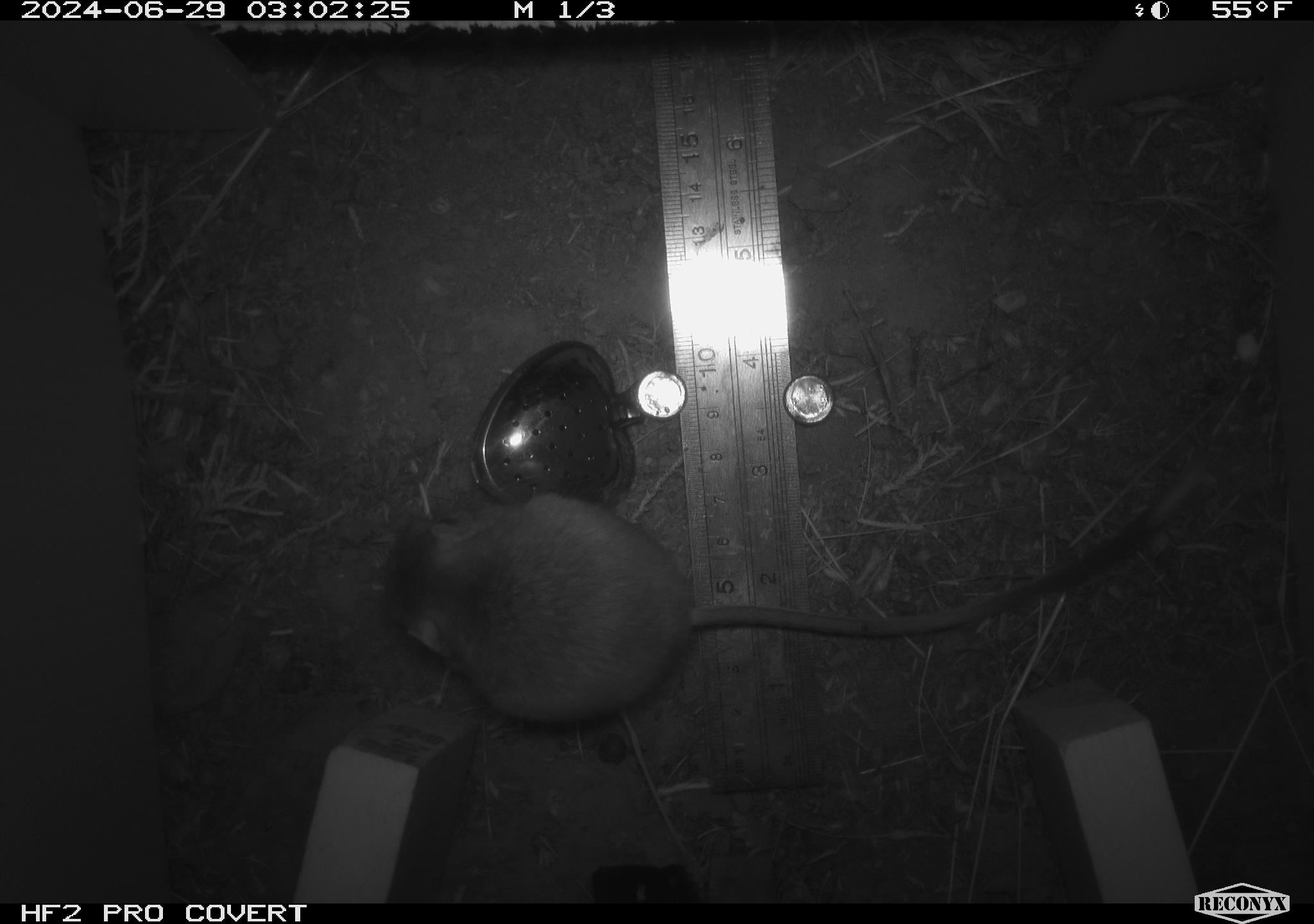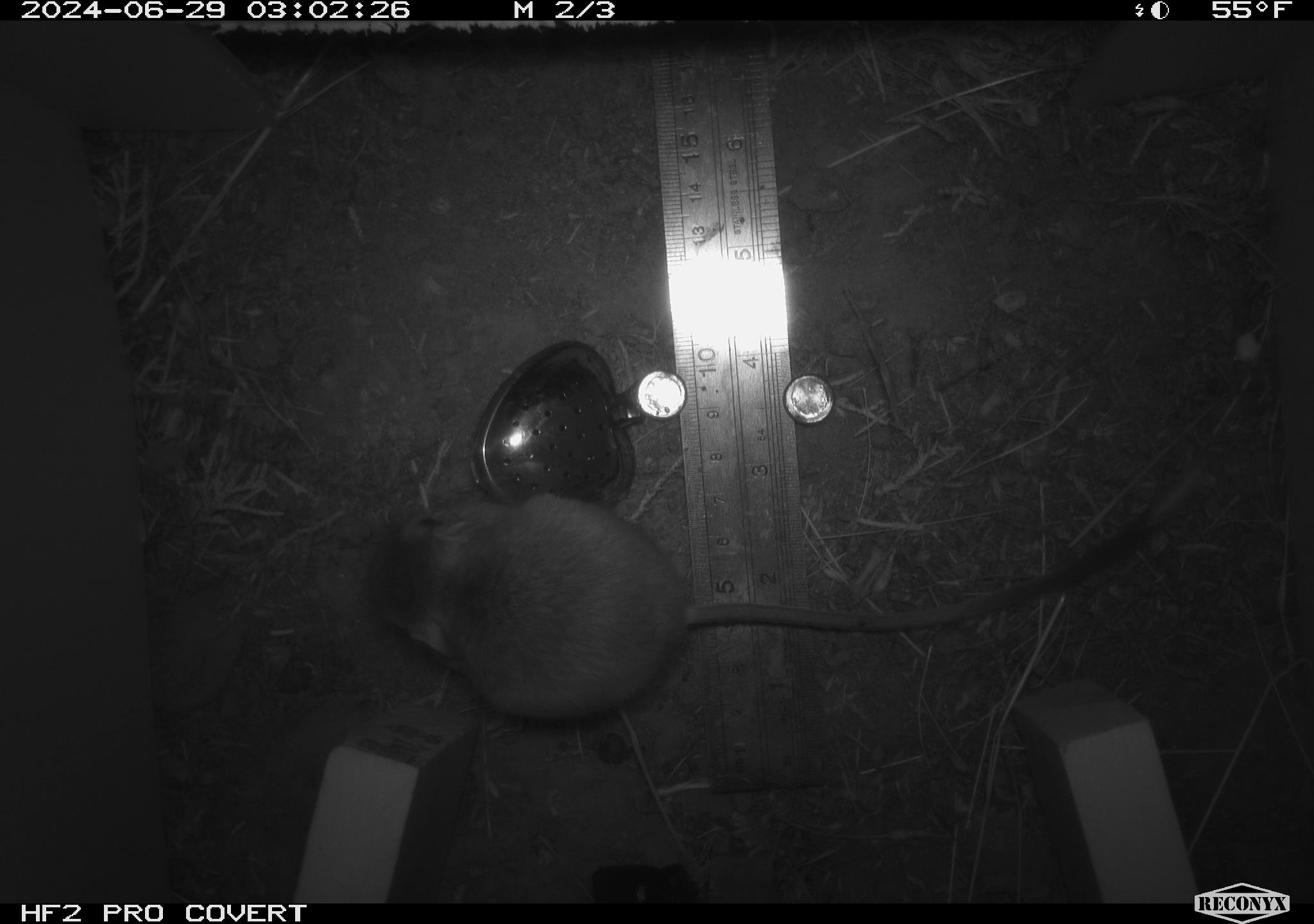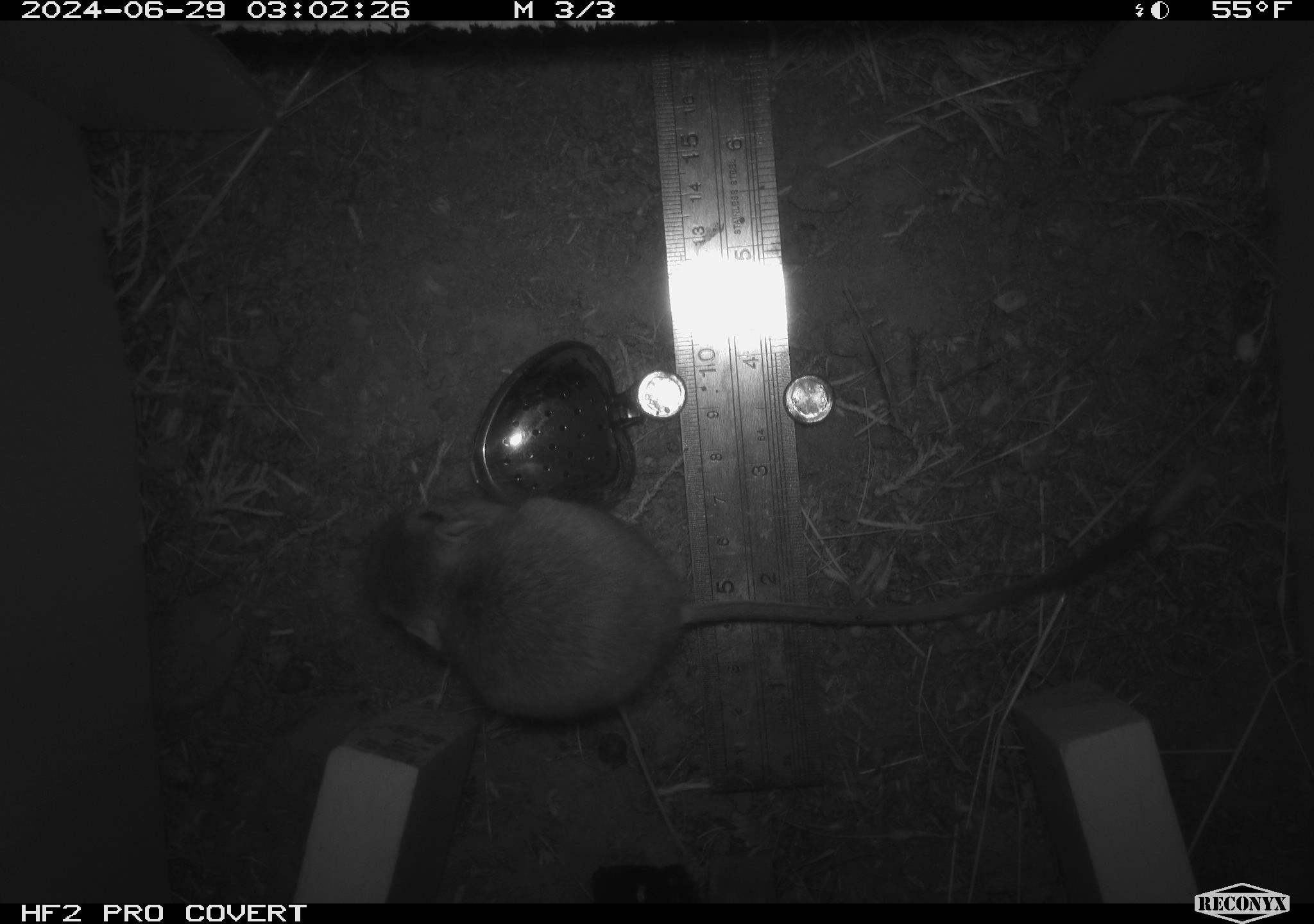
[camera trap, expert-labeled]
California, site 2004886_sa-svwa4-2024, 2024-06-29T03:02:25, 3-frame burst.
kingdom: Animalia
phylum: Chordata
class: Mammalia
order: Rodentia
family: Heteromyidae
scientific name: Heteromyidae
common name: kangaroo rats and pocket mice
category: heteromyidae family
Heteromyidae family (kangaroo rats and pocket mice) (Heteromyidae).